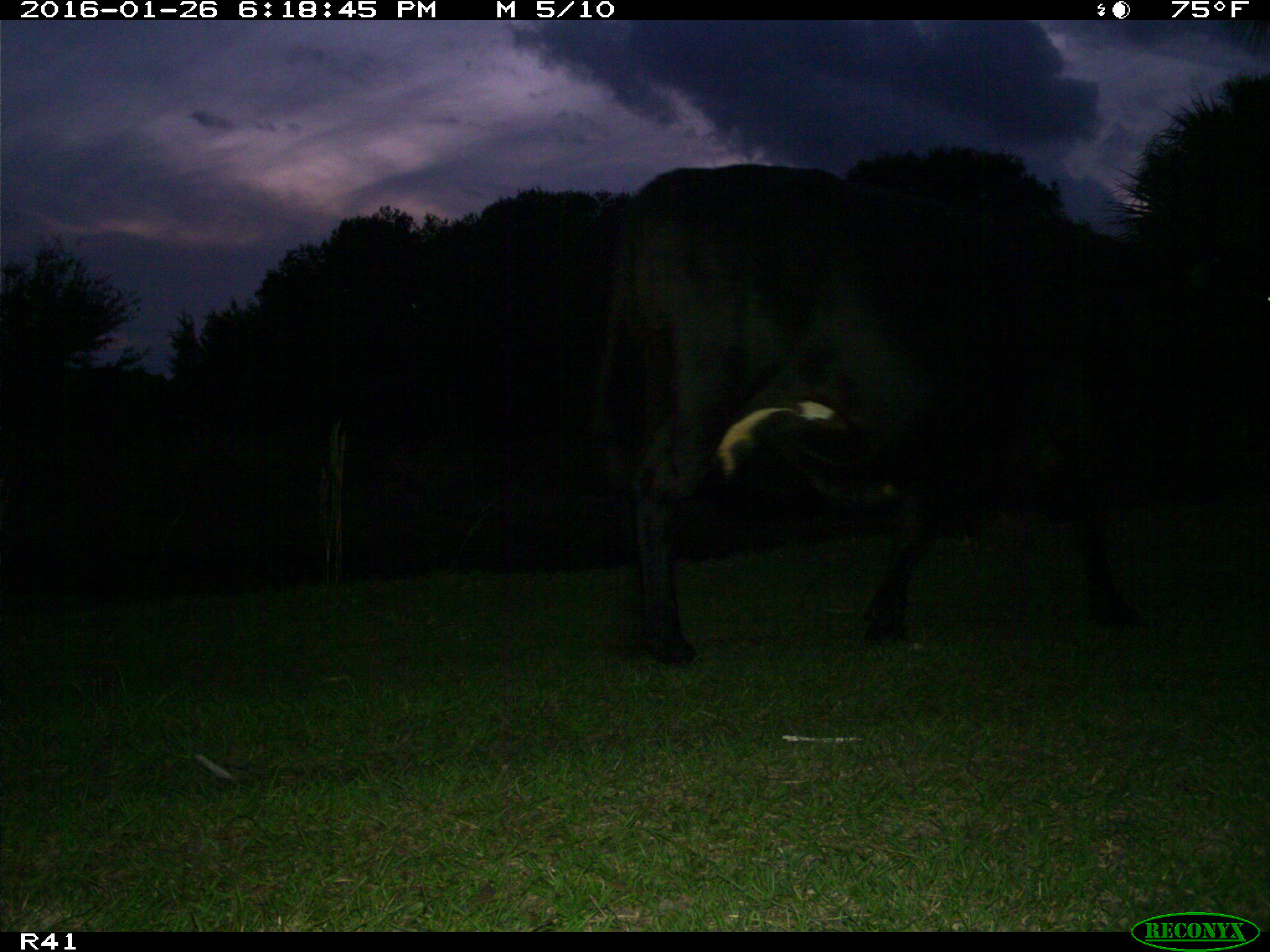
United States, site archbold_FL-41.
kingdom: Animalia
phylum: Chordata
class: Mammalia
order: Artiodactyla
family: Bovidae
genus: Bos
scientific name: Bos taurus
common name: domestic cow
Bos taurus (domestic cow).